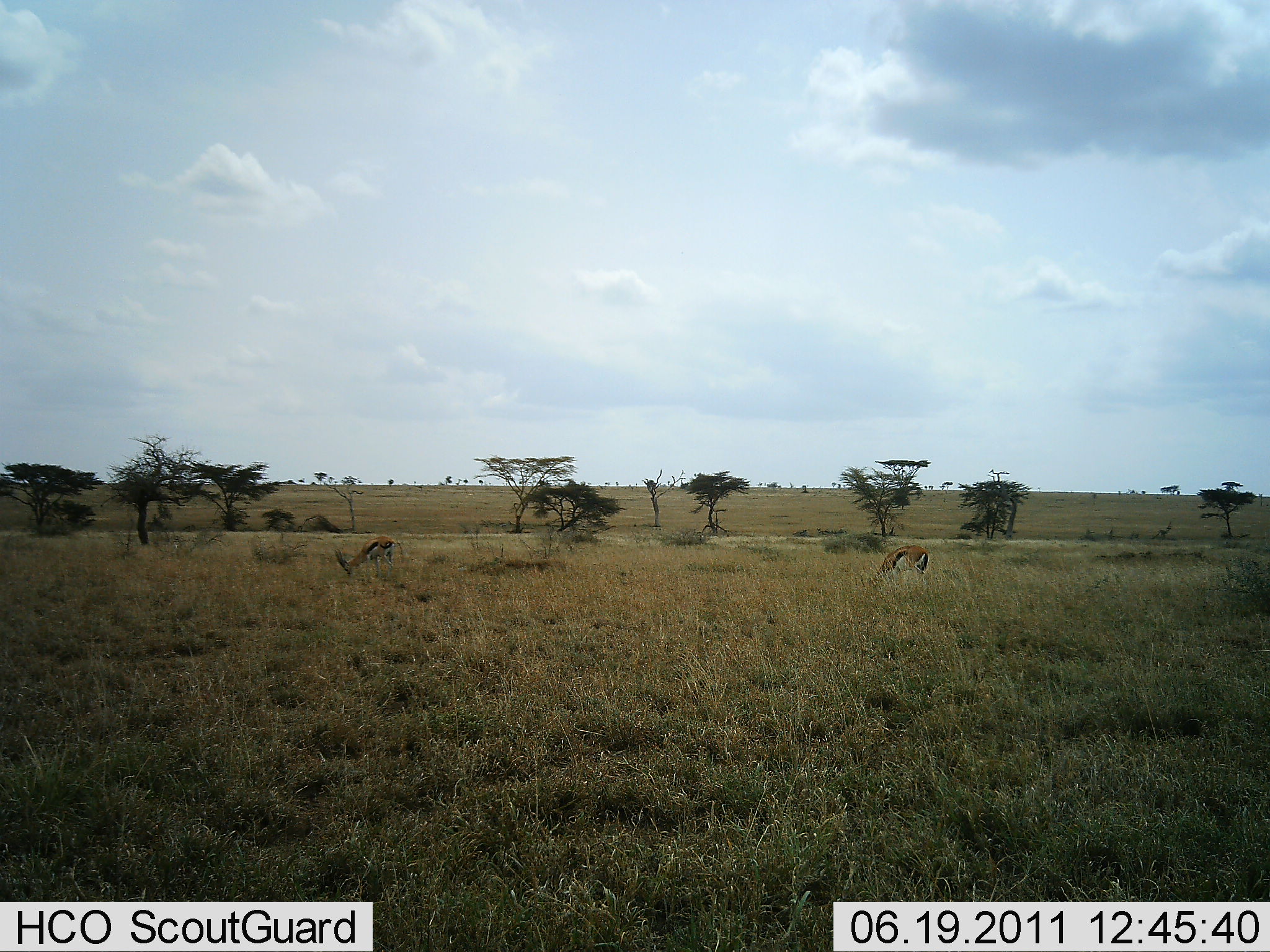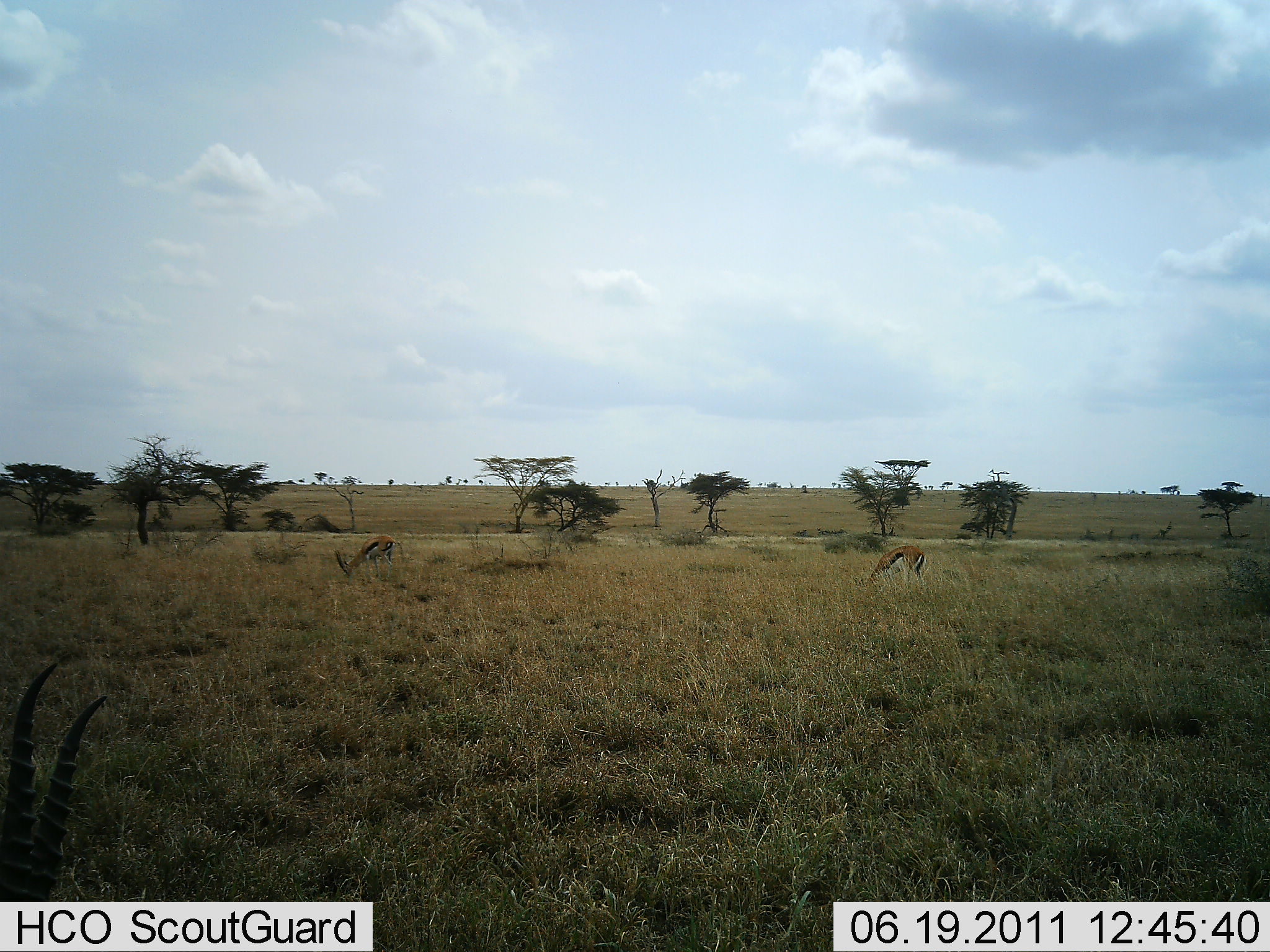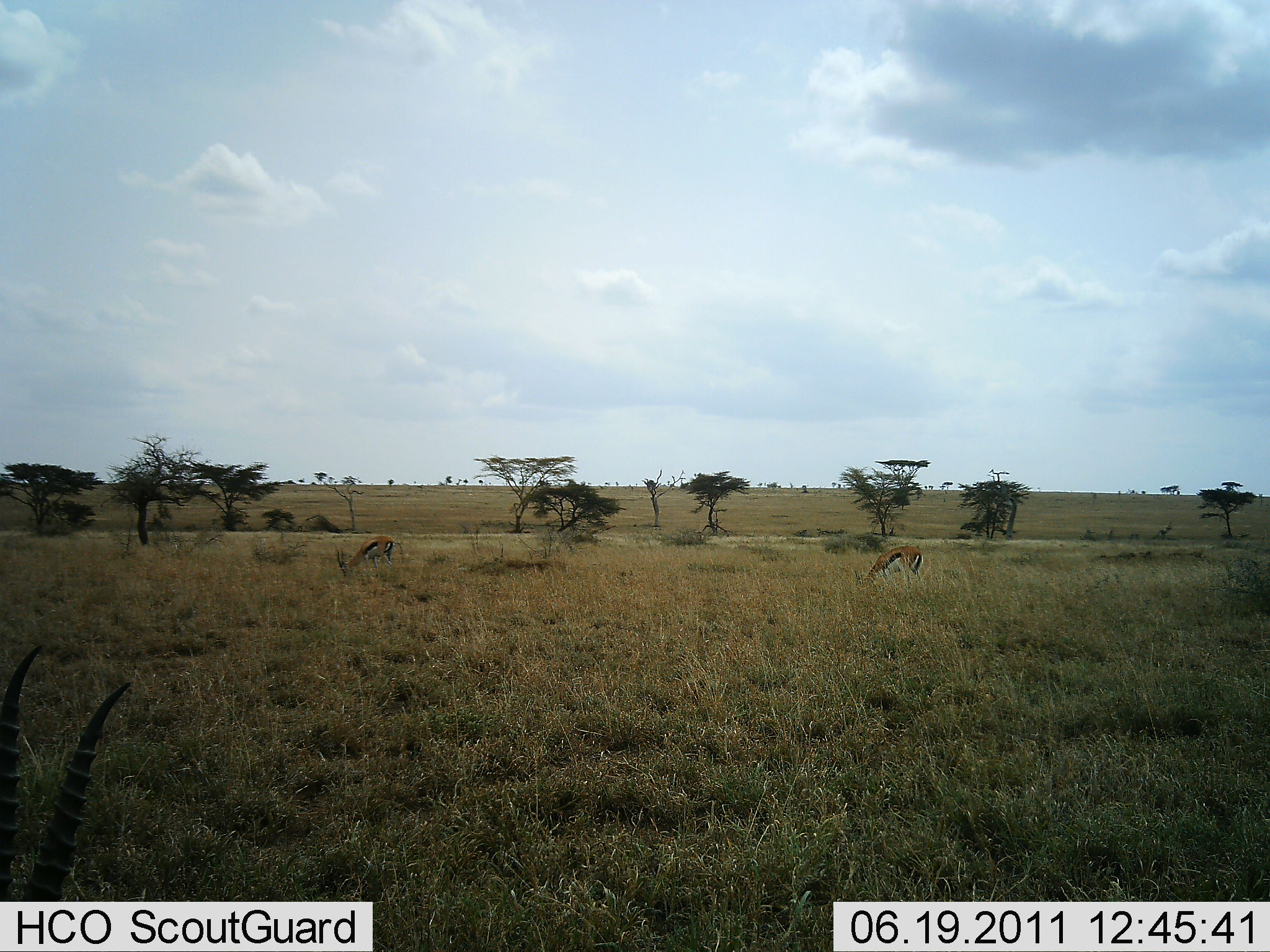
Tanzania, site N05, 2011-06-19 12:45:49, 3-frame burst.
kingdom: Animalia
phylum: Chordata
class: Mammalia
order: Artiodactyla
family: Bovidae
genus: Eudorcas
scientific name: Eudorcas thomsonii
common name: thomson's gazelle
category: gazellethomsons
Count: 3.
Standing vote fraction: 25%.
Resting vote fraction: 0%.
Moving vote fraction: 0%.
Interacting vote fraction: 0%.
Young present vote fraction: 0%.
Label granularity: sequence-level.